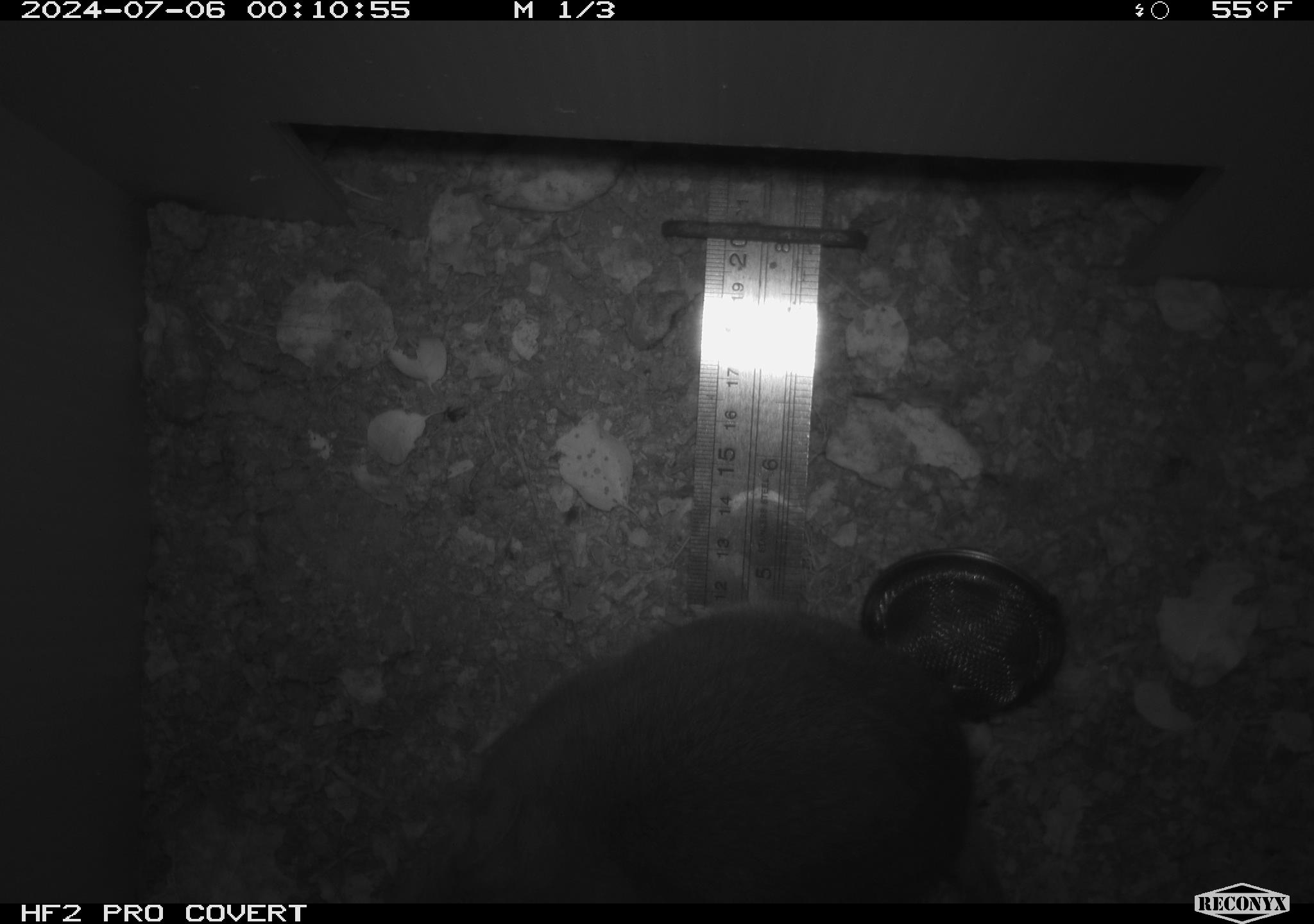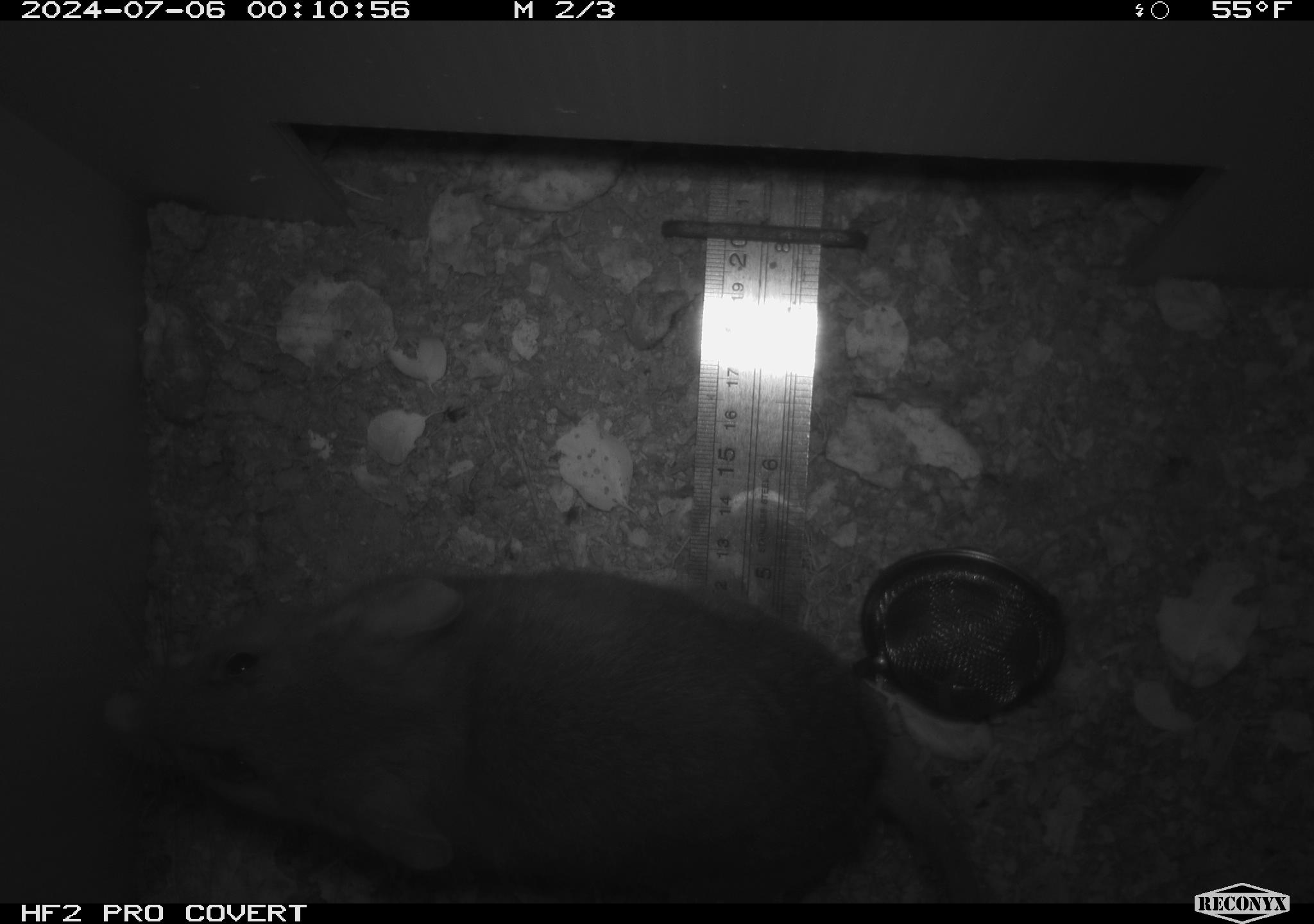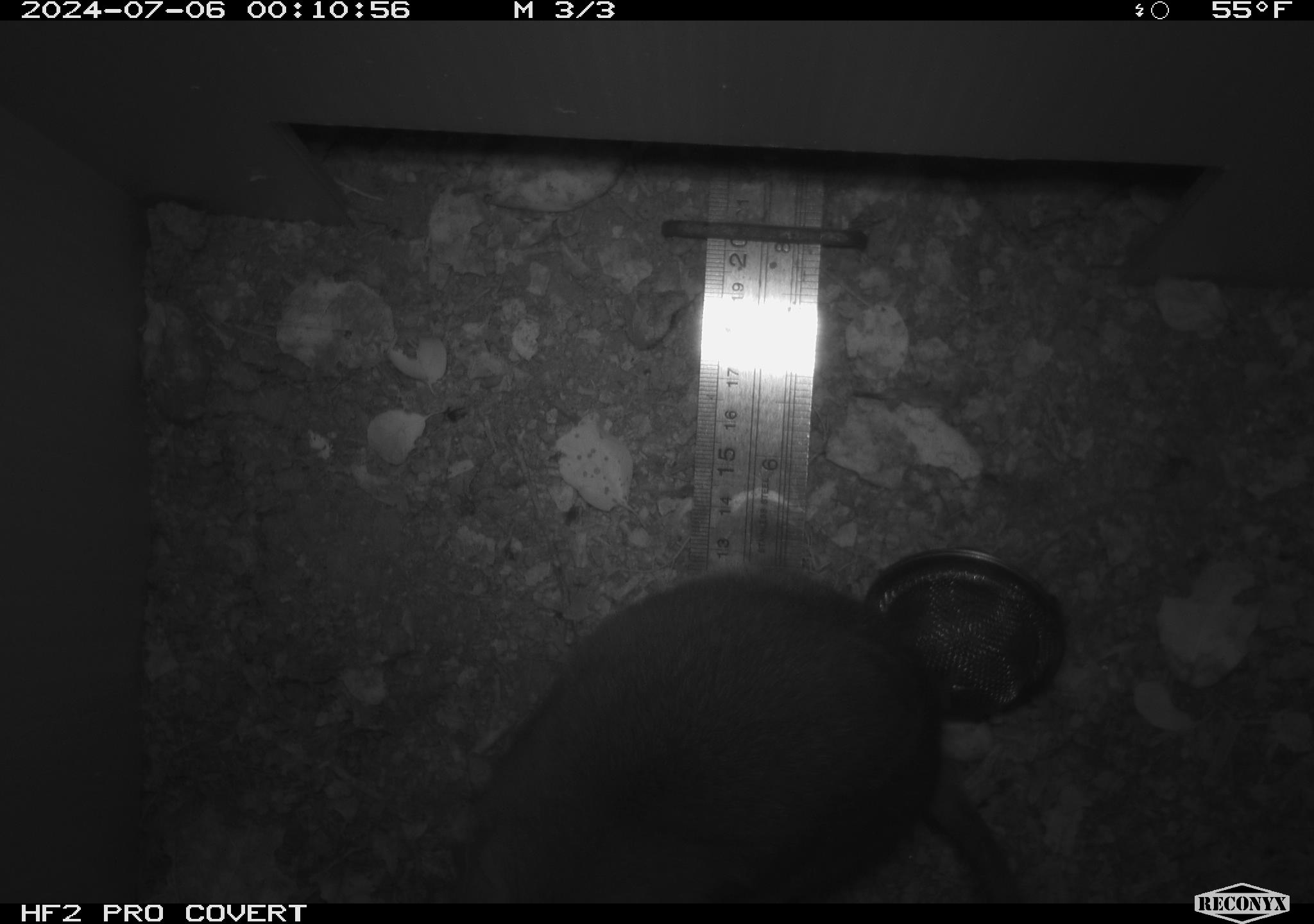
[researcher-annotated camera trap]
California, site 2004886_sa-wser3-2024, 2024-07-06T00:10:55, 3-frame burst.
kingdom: Animalia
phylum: Chordata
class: Mammalia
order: Rodentia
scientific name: Rodentia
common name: woodrat or rat or mouse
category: woodrat or rat or mouse species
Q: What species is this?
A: Woodrat or rat or mouse species (woodrat or rat or mouse) (Rodentia).